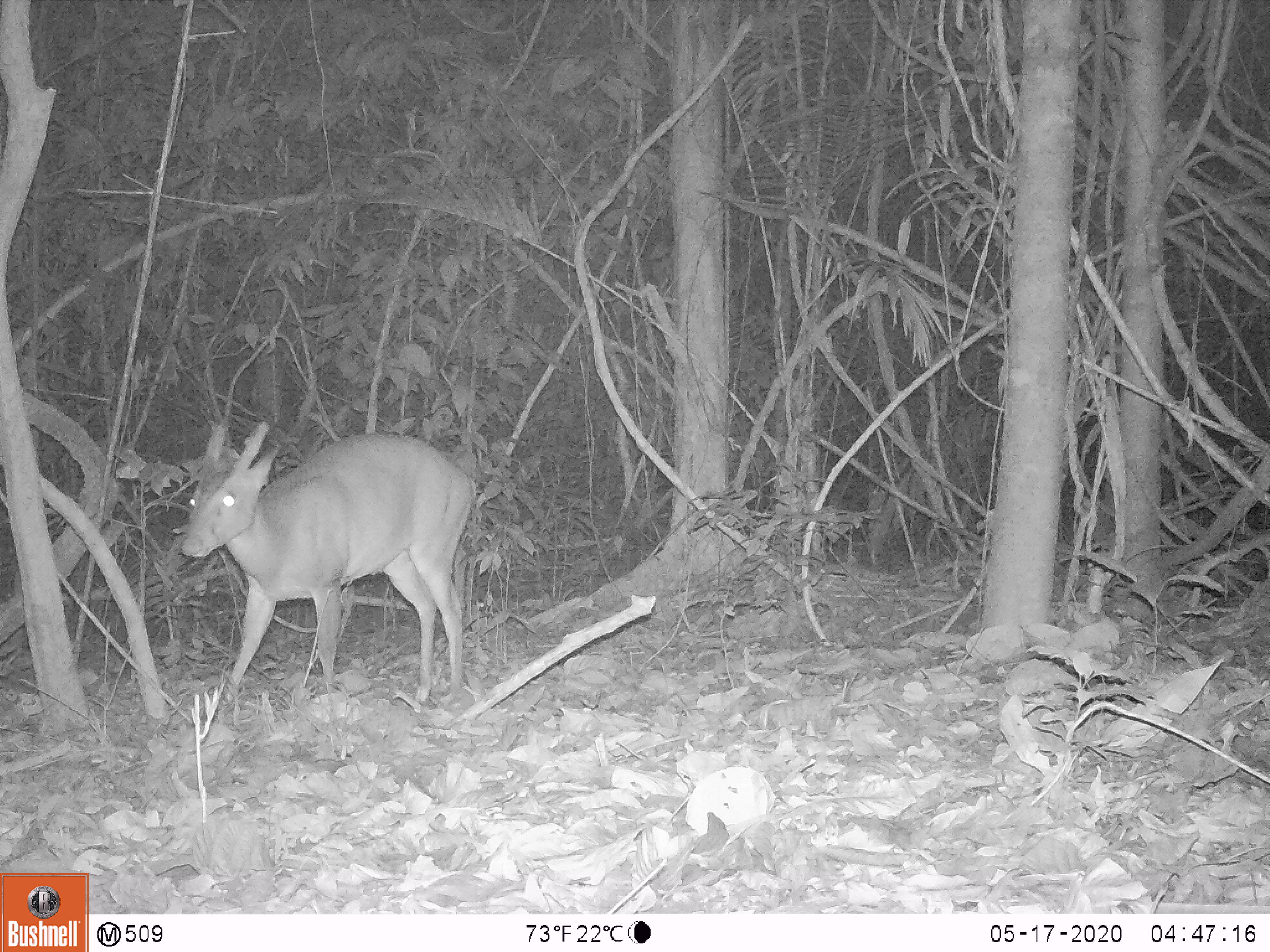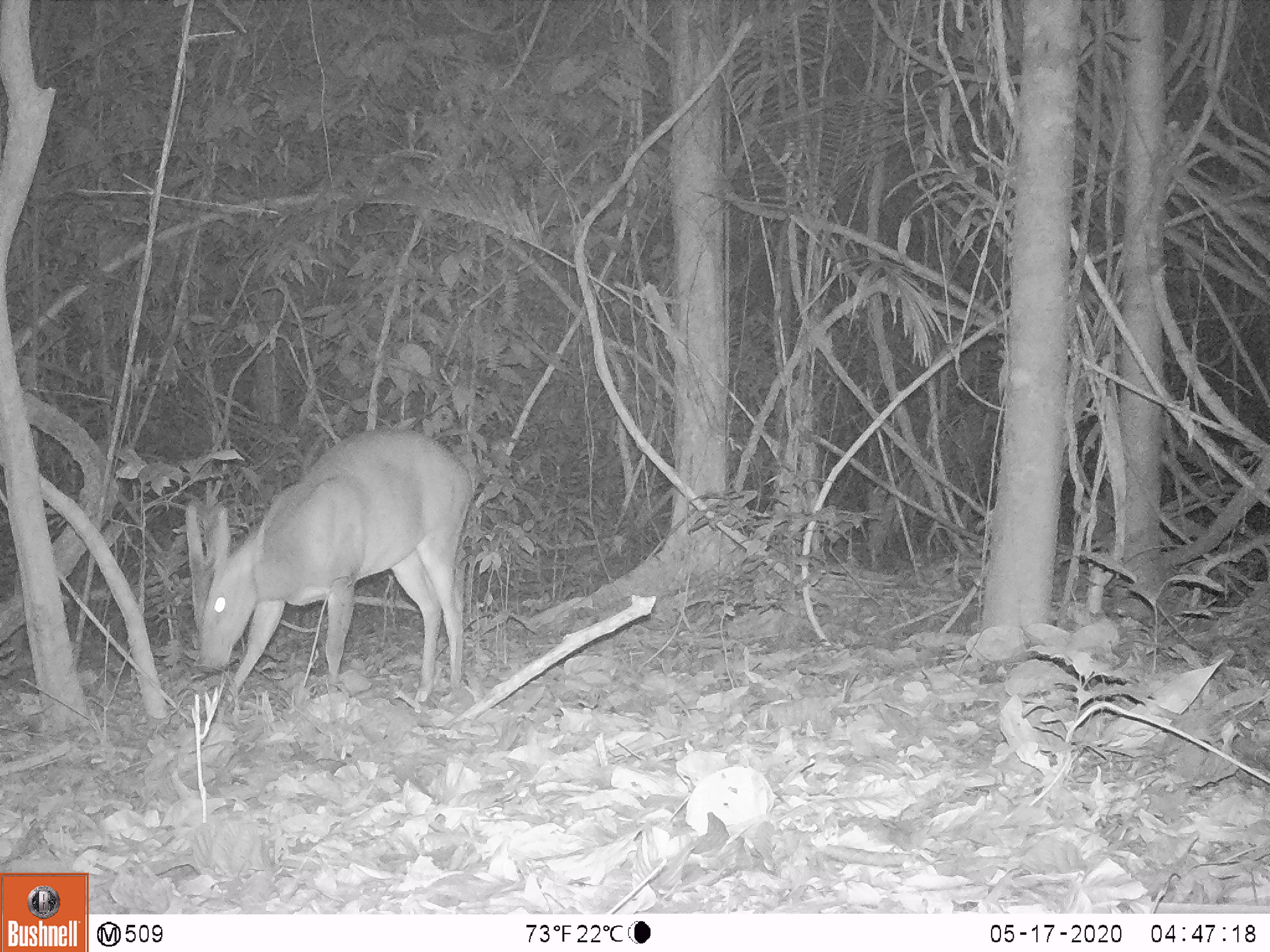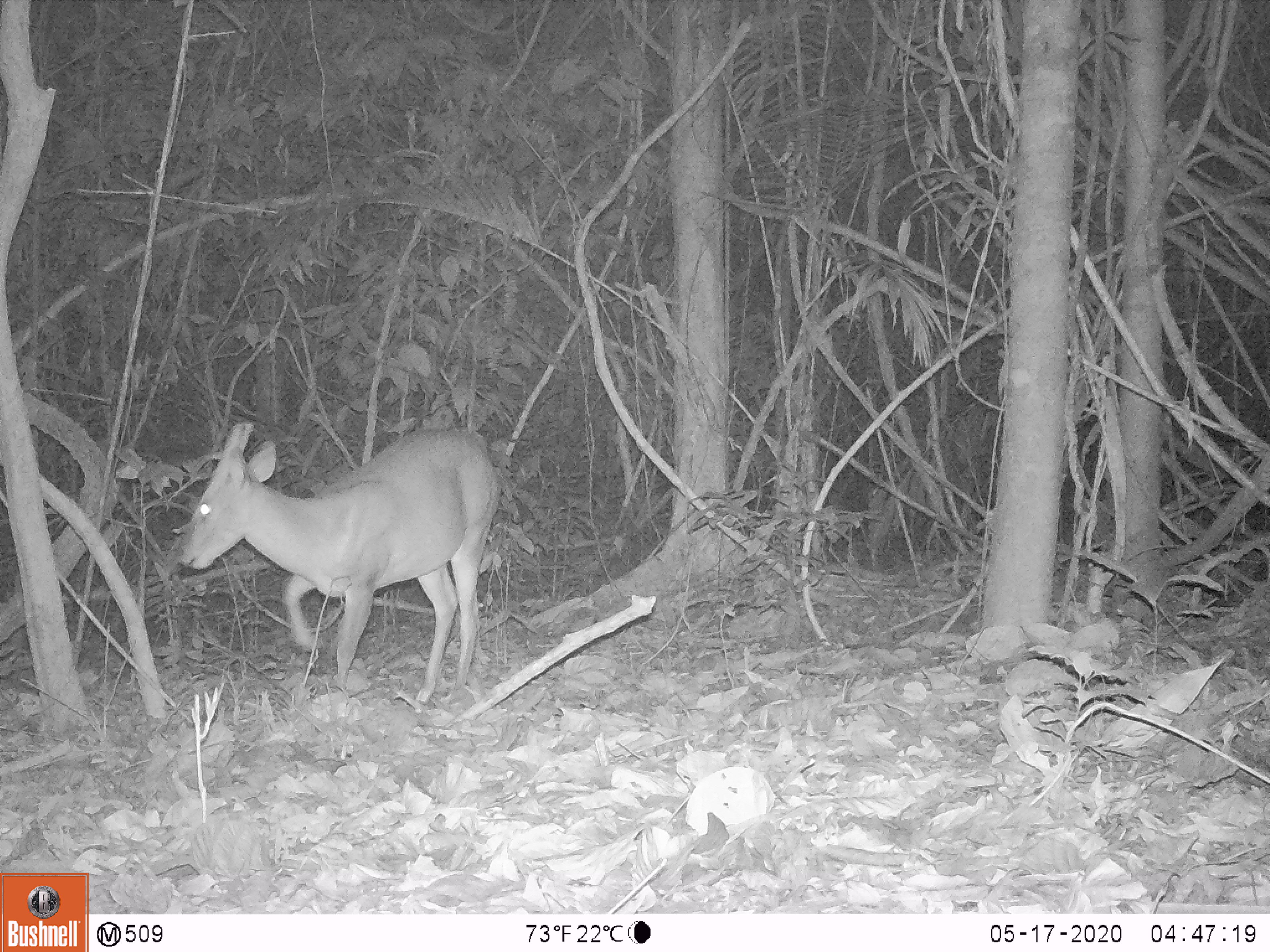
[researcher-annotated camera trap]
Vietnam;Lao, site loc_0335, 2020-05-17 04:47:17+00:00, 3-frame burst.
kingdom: Animalia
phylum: Chordata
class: Mammalia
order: Artiodactyla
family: Cervidae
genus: Muntiacus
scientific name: Muntiacus vuquangensis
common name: large-antlered muntjac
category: large antlered muntjac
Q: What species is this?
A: Large antlered muntjac (large-antlered muntjac) (Muntiacus vuquangensis).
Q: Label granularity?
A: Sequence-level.